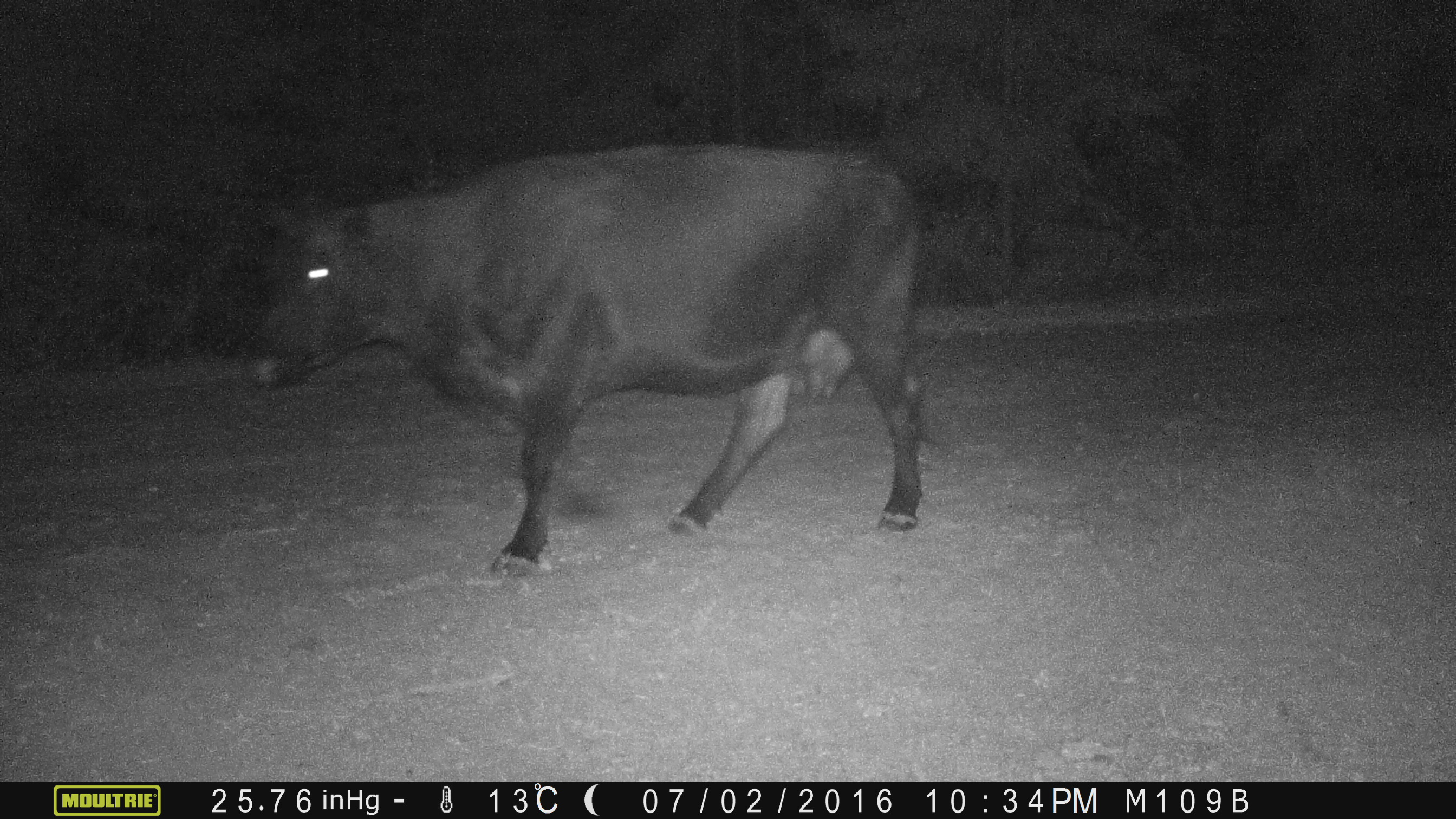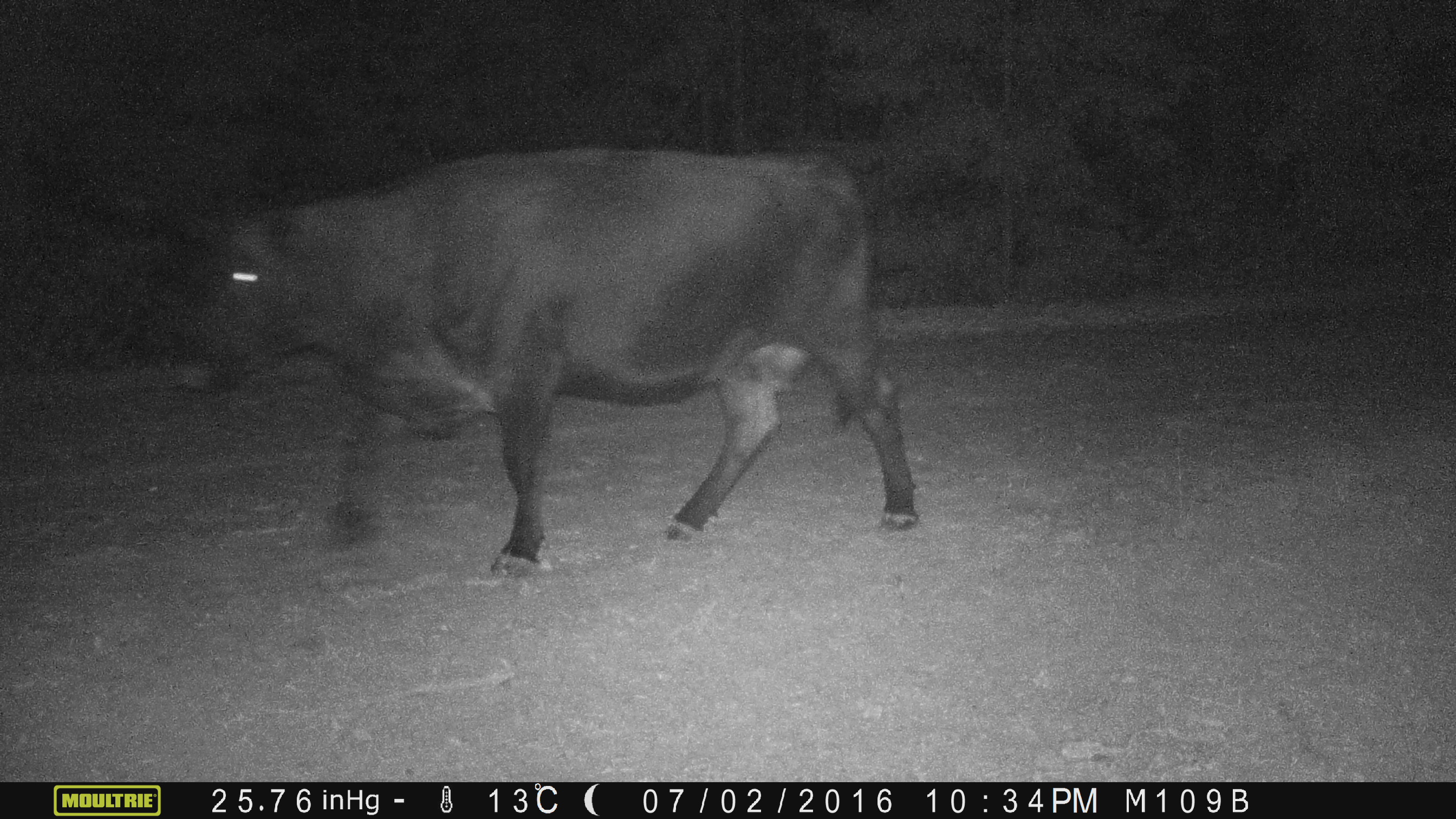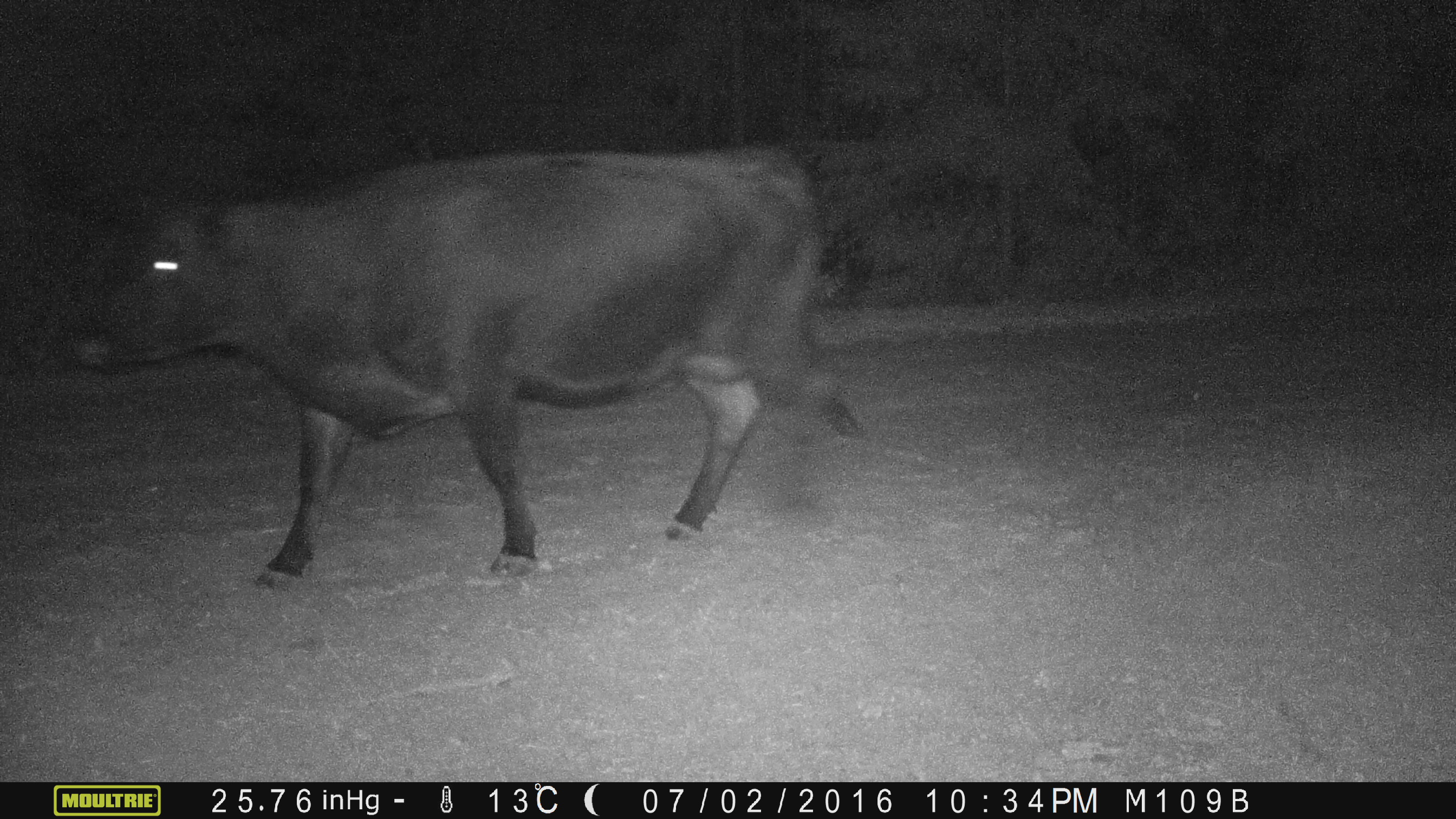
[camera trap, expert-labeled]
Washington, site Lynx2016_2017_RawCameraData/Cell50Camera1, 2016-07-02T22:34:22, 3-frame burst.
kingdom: Animalia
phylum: Chordata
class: Mammalia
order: Artiodactyla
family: Bovidae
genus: Bos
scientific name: Bos taurus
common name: domestic cattle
Domestic cattle (Bos taurus). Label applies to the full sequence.